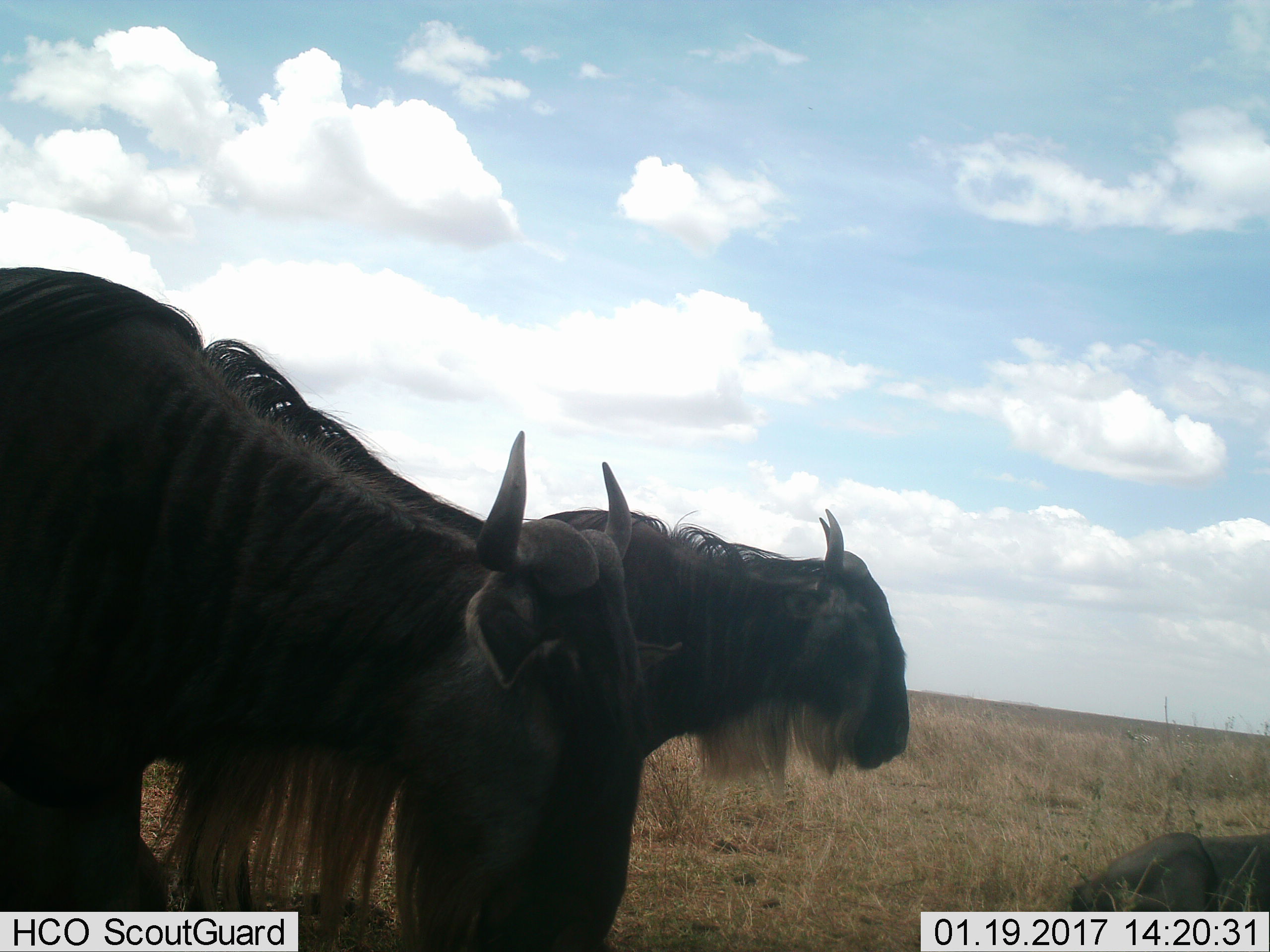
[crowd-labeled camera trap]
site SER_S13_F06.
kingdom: Animalia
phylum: Chordata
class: Mammalia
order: Artiodactyla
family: Bovidae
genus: Connochaetes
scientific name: Connochaetes taurinus taurinus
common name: blue wildebeest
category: wildebeestblue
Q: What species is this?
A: Wildebeestblue (blue wildebeest) (Connochaetes taurinus taurinus).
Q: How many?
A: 3.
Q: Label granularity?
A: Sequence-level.